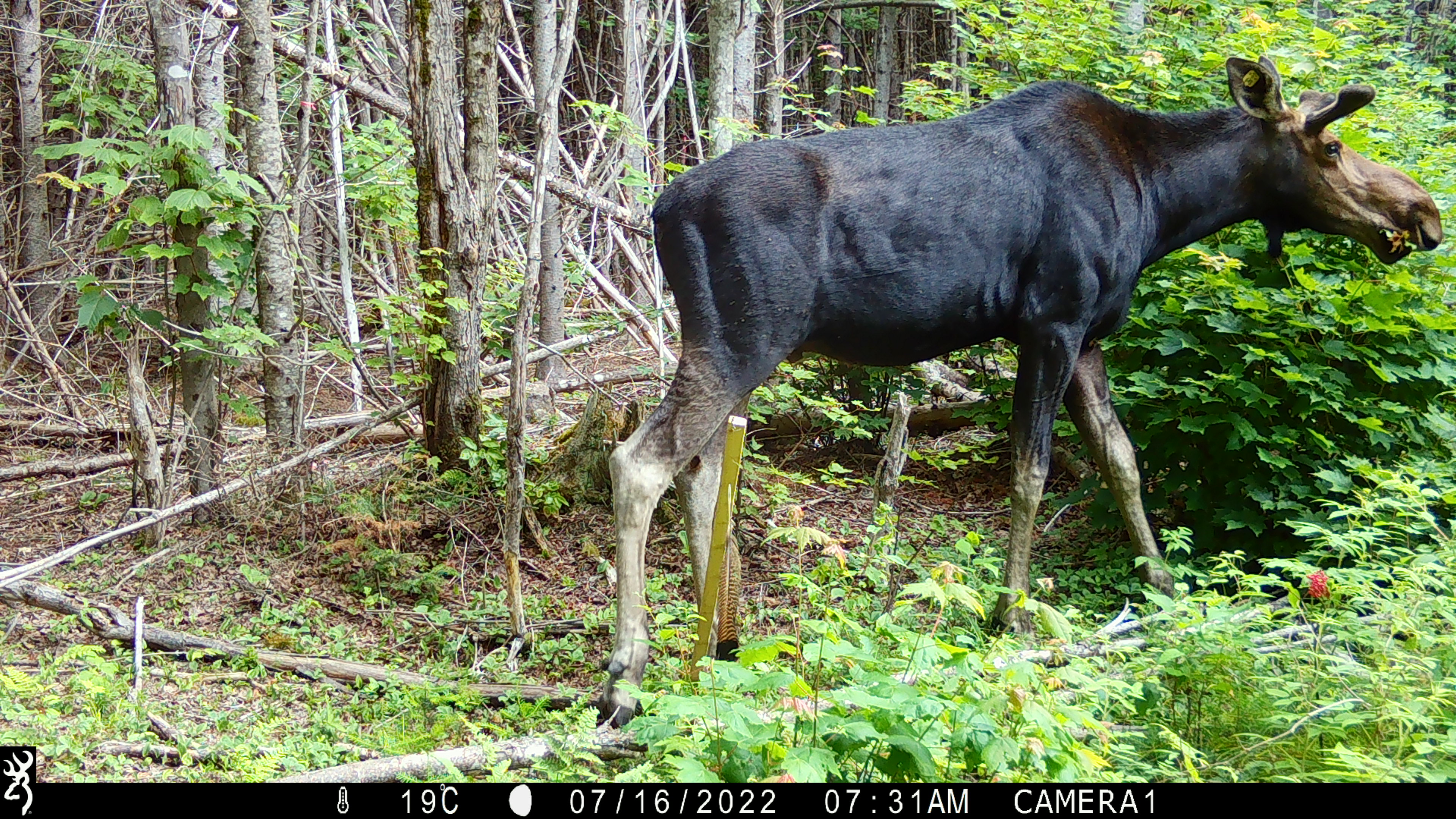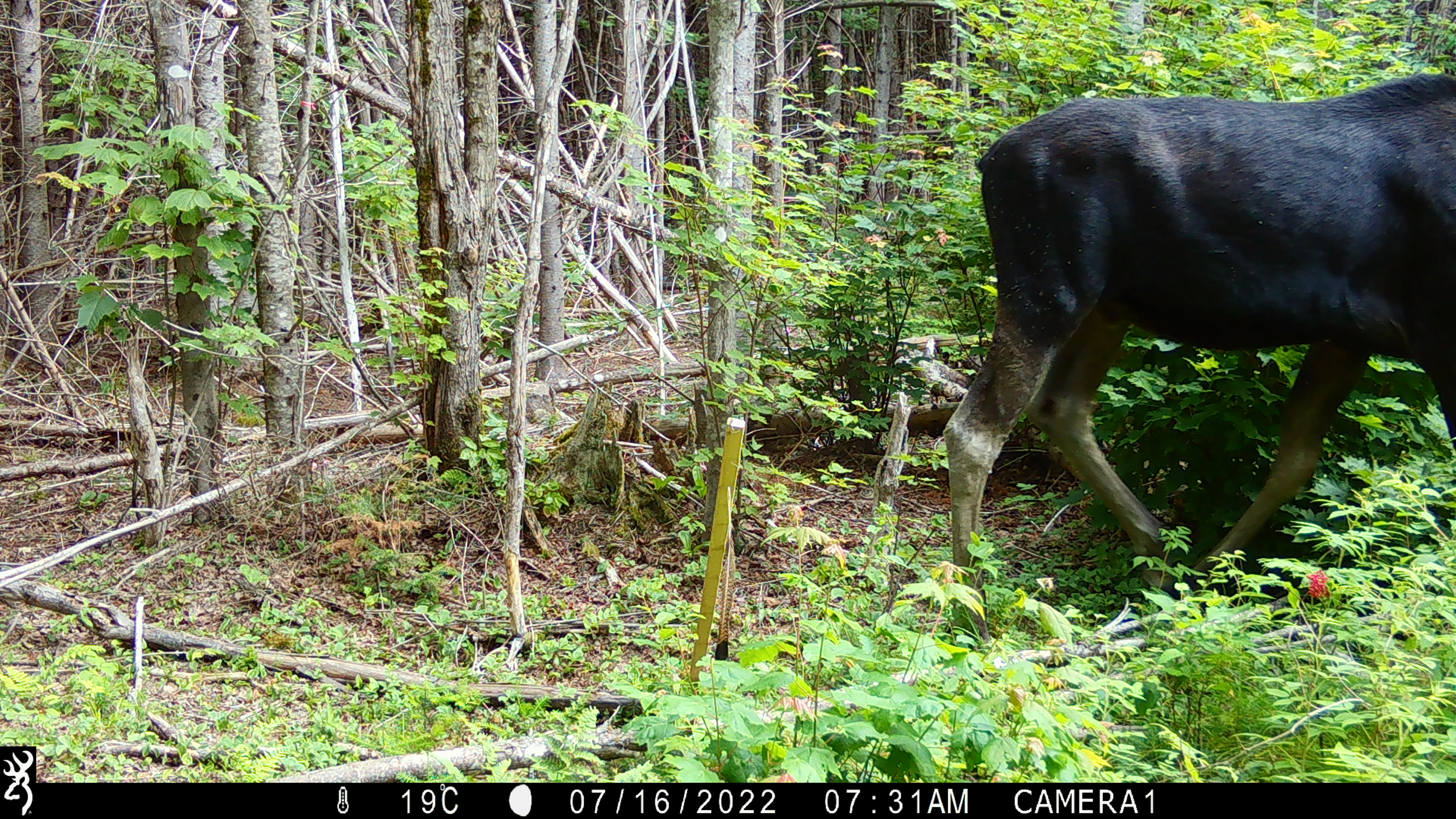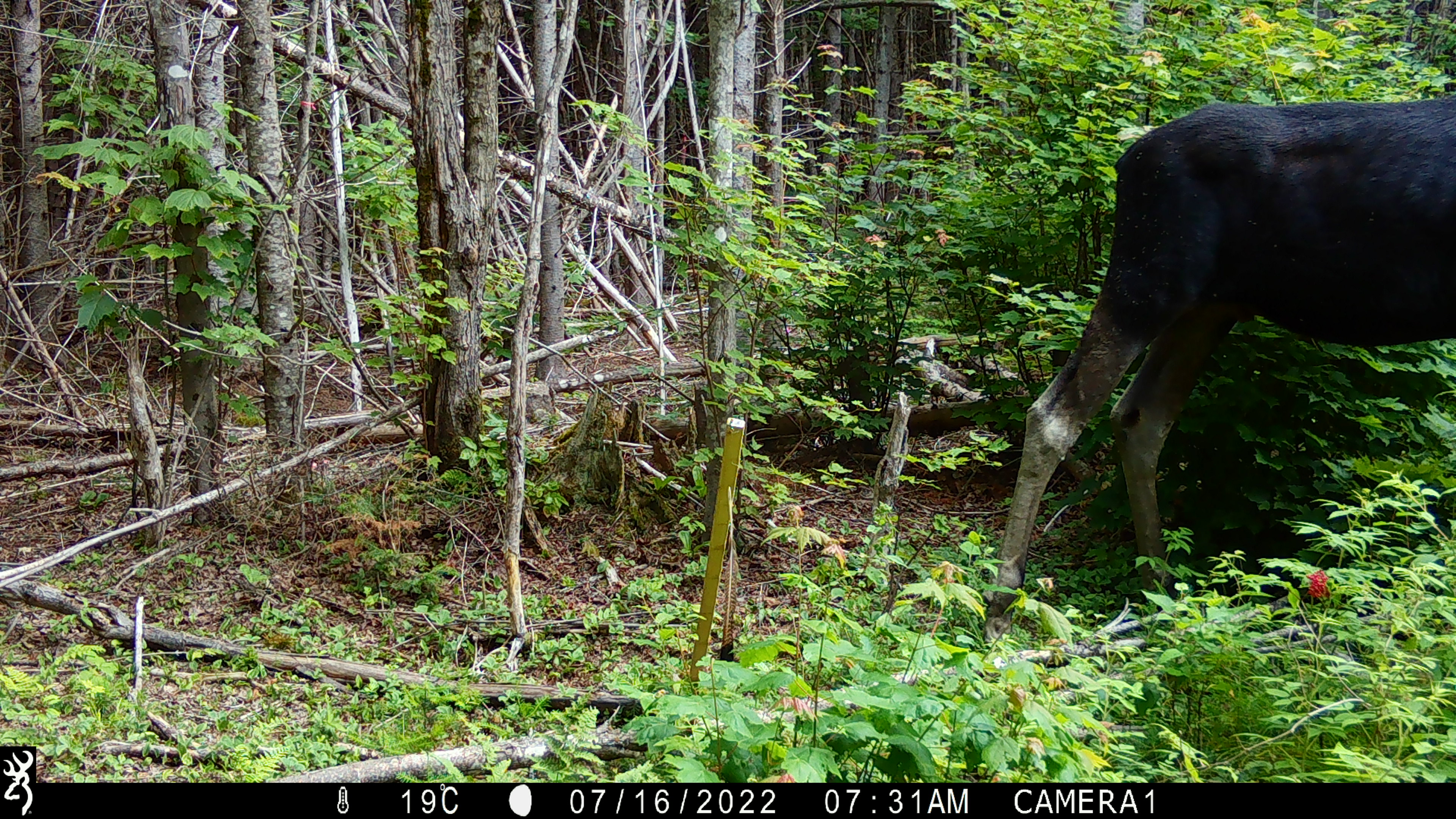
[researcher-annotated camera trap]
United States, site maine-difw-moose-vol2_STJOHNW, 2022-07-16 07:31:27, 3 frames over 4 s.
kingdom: Animalia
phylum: Chordata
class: Mammalia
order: Artiodactyla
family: Cervidae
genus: Alces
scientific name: Alces alces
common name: moose